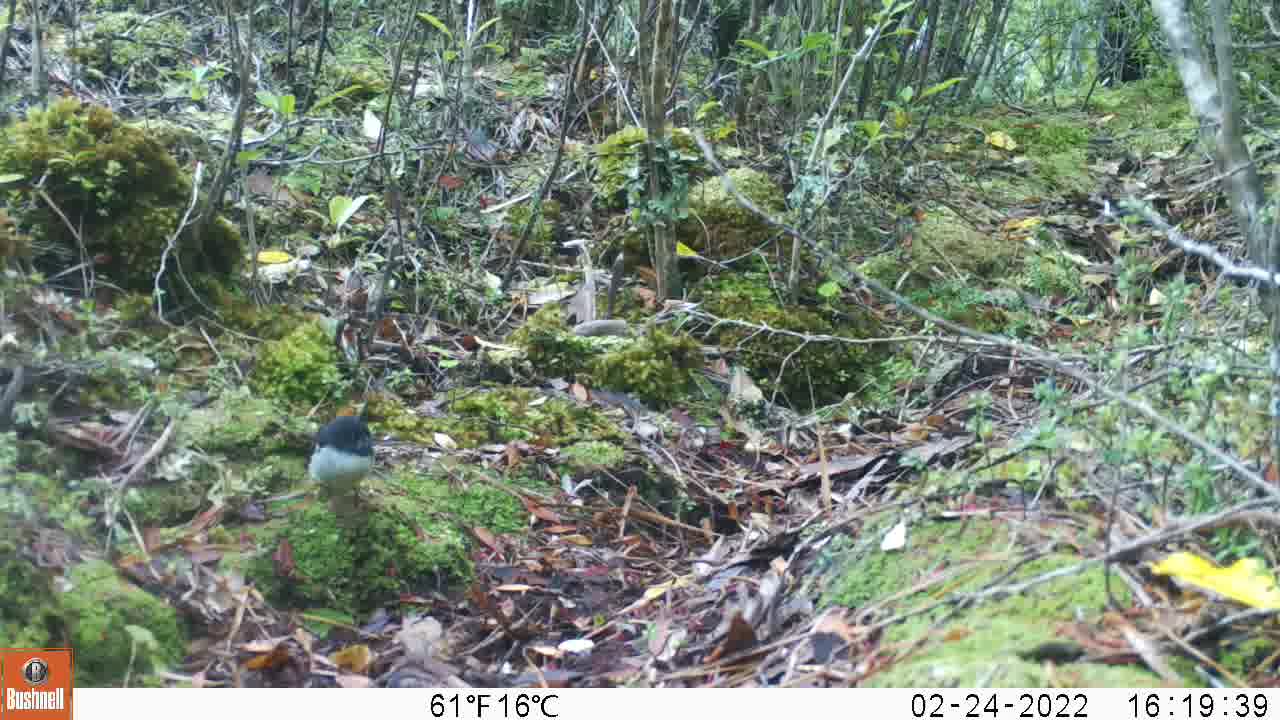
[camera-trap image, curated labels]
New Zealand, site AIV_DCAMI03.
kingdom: Animalia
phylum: Chordata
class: Aves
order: Passeriformes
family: Petroicidae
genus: Petroica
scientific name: Petroica macrocephala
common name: tomtit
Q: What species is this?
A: Tomtit (Petroica macrocephala).